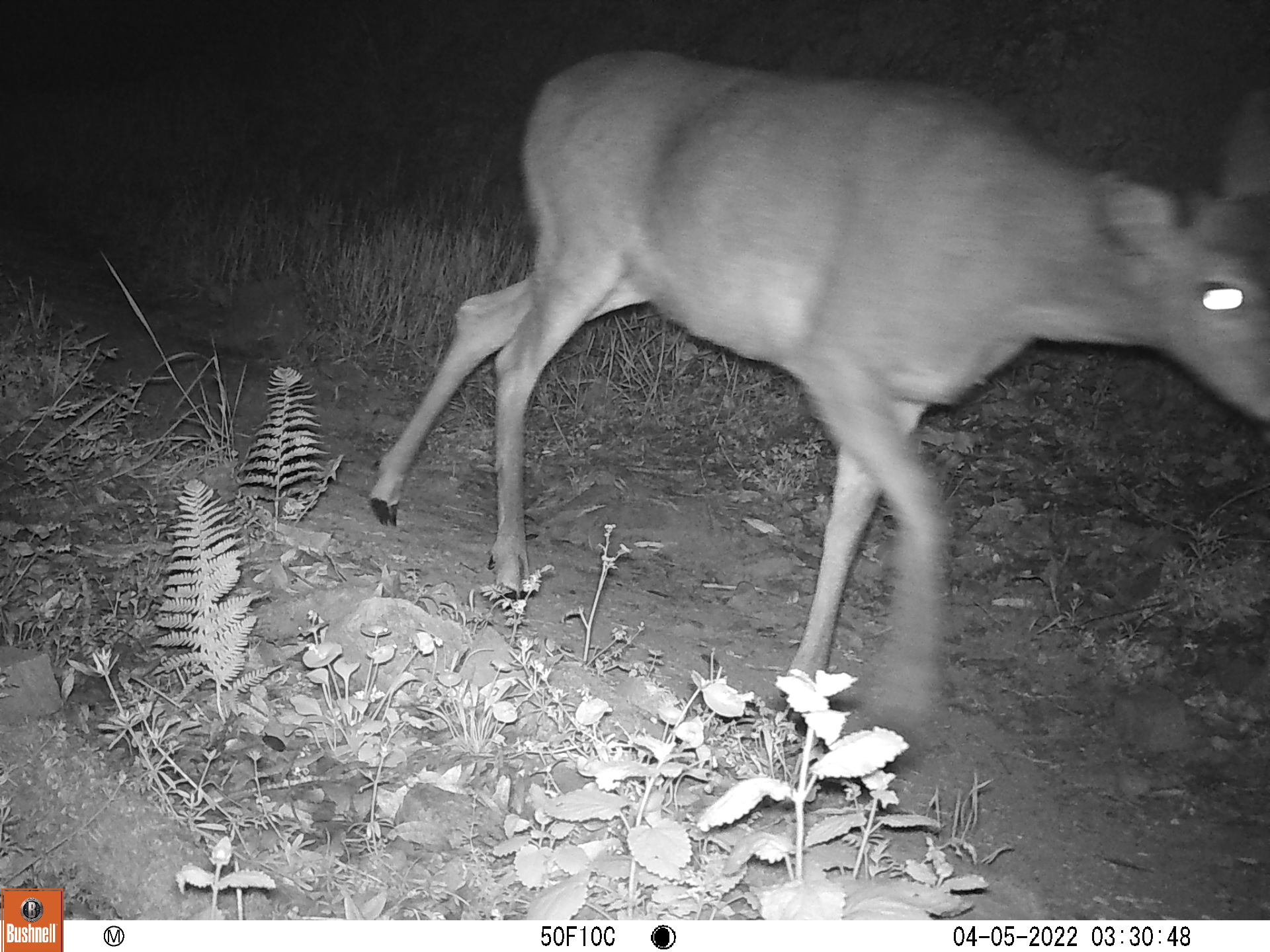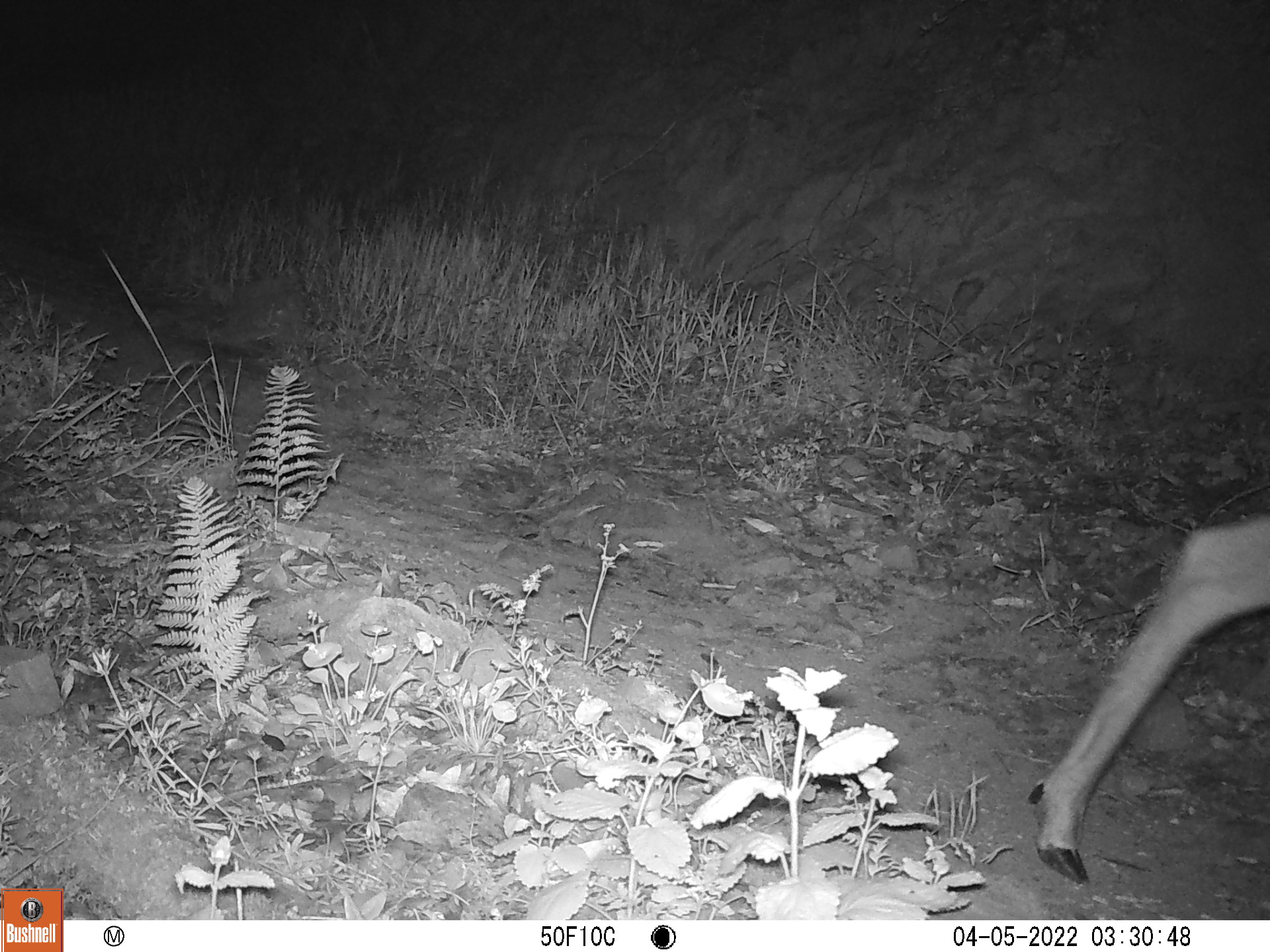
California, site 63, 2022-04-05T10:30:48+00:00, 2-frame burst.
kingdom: Animalia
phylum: Chordata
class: Mammalia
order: Artiodactyla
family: Cervidae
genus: Odocoileus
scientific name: Odocoileus hemionus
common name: mule deer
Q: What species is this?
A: Mule deer (Odocoileus hemionus).